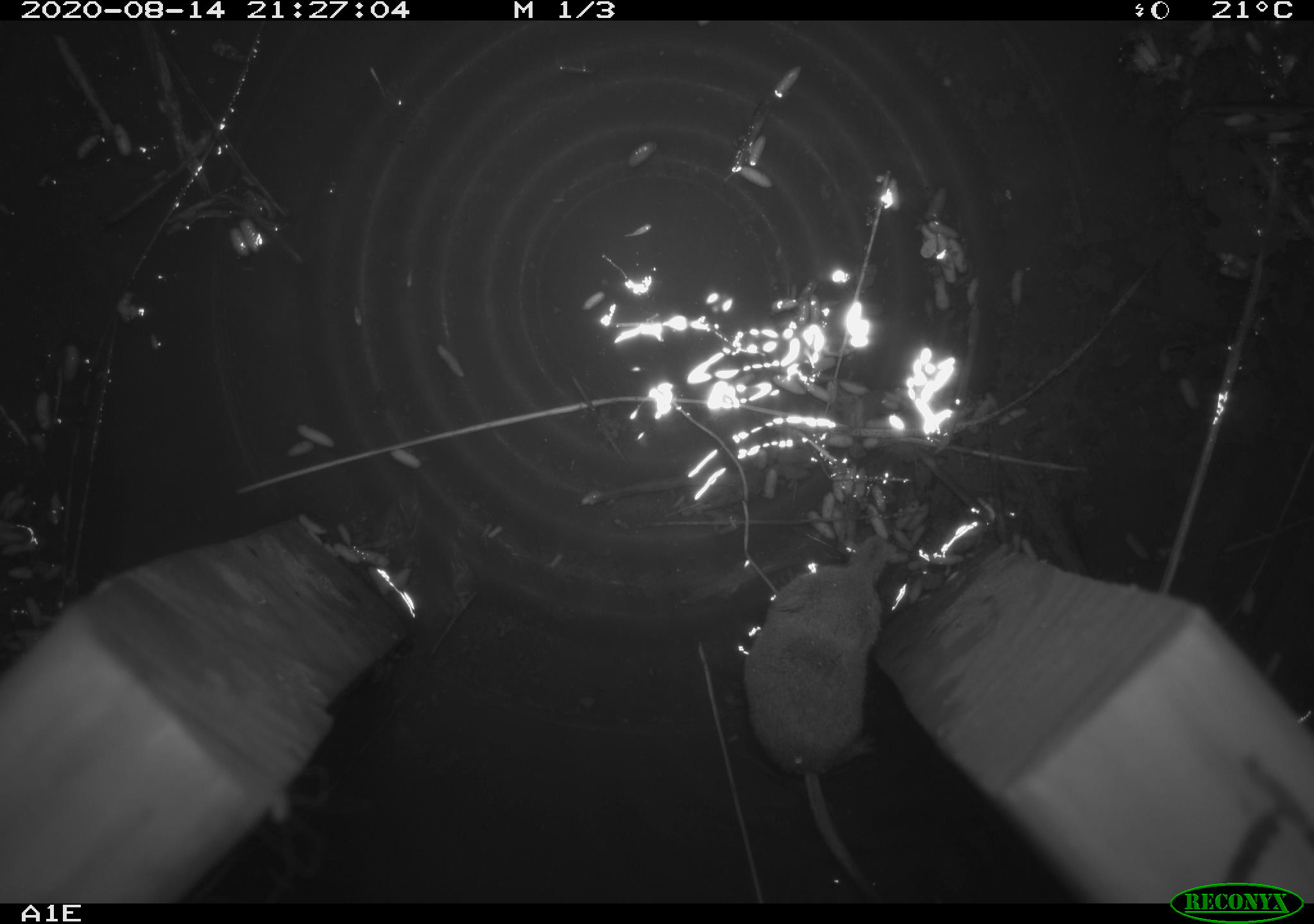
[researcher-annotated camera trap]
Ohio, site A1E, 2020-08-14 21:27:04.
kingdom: Animalia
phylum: Chordata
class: Mammalia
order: Eulipotyphla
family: Soricidae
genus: Sorex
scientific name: Sorex cinereus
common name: masked shrew